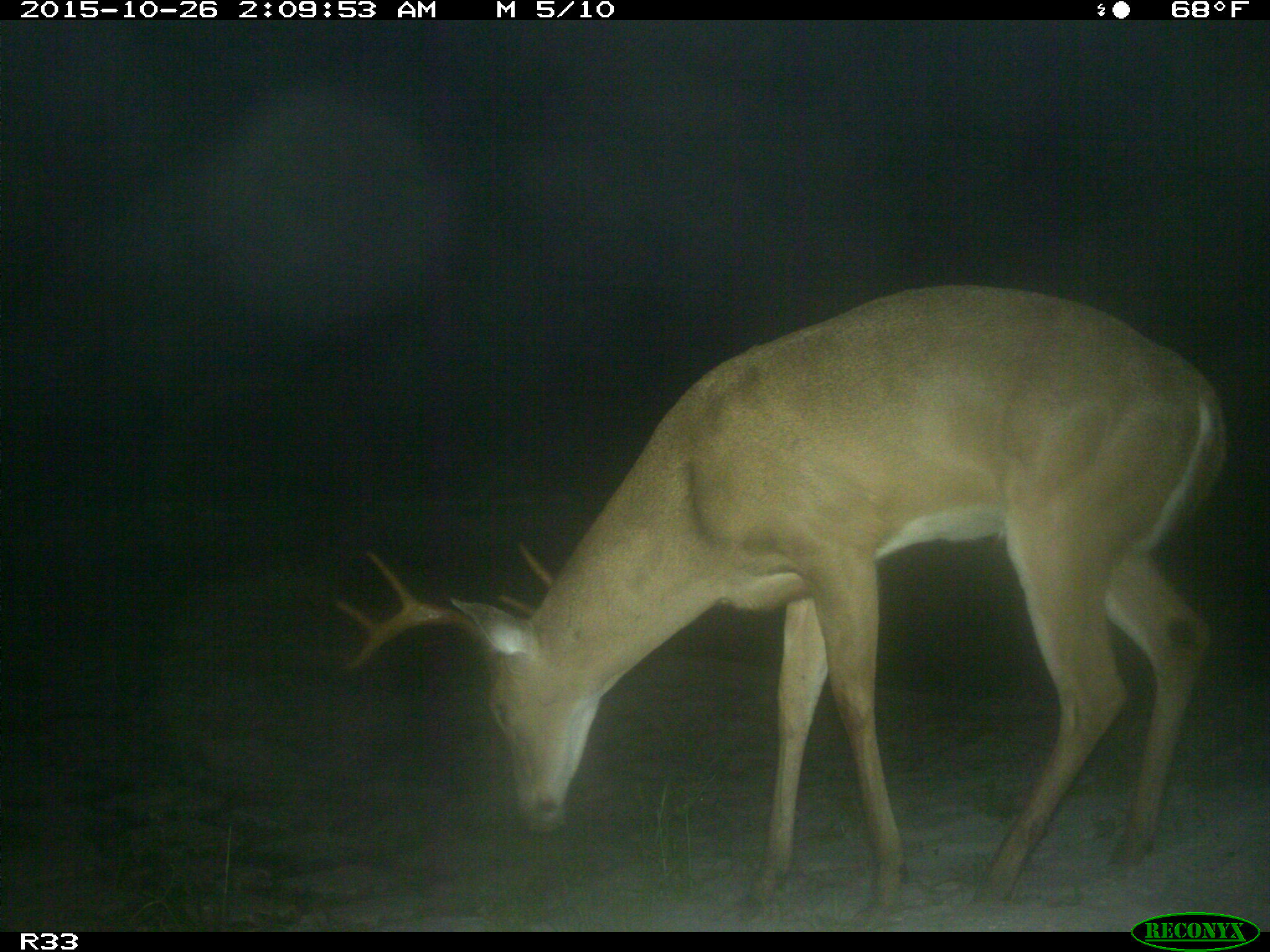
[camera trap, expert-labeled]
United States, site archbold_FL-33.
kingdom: Animalia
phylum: Chordata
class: Mammalia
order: Artiodactyla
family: Cervidae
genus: Odocoileus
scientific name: Odocoileus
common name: deer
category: unidentified deer